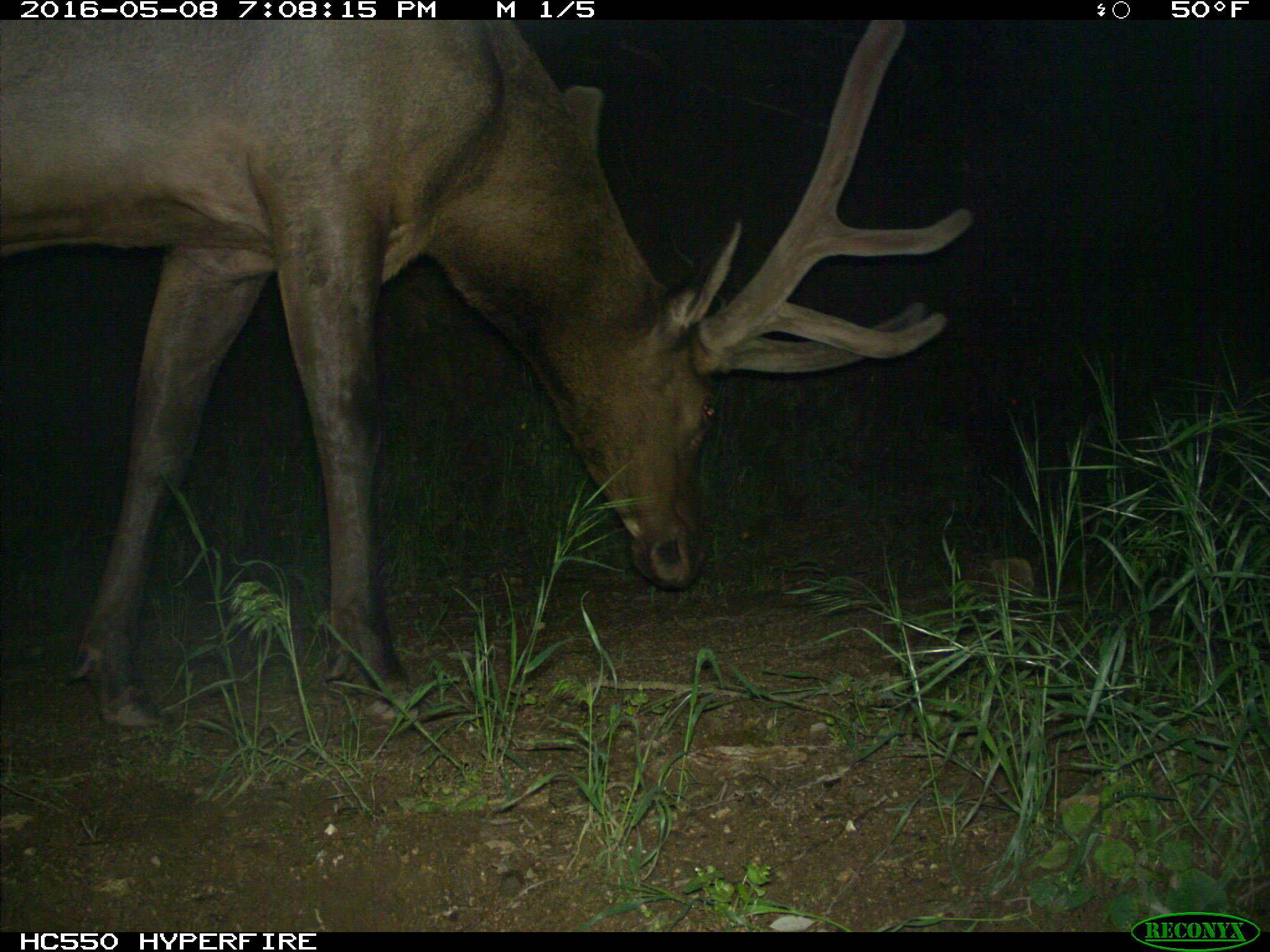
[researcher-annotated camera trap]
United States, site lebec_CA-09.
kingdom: Animalia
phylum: Chordata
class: Mammalia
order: Artiodactyla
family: Cervidae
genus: Cervus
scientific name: Cervus canadensis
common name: elk